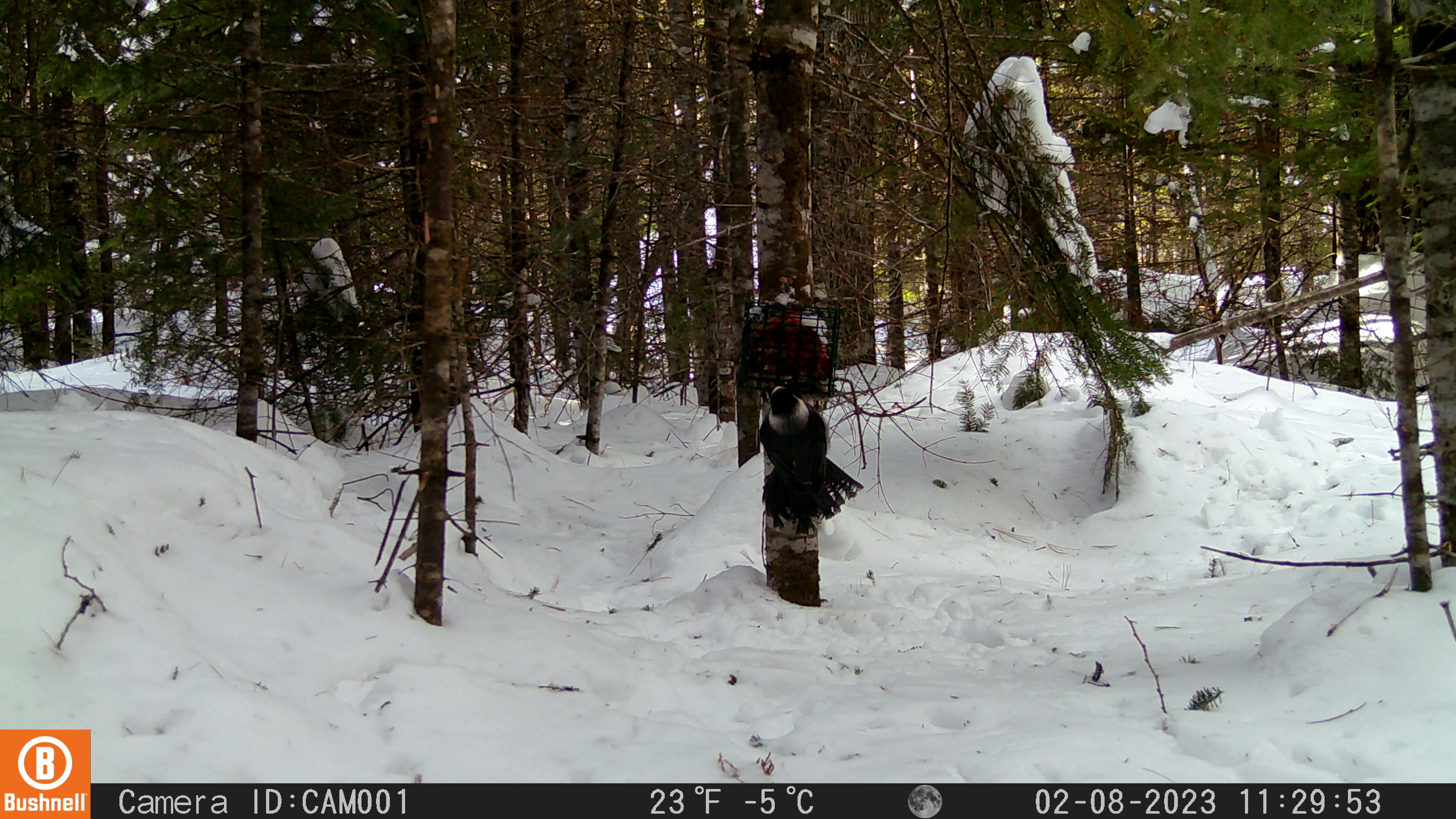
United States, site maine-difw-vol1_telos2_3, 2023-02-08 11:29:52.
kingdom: Animalia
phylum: Chordata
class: Aves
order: Passeriformes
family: Corvidae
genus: Perisoreus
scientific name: Perisoreus canadensis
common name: canada jay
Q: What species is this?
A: Canada jay (Perisoreus canadensis).